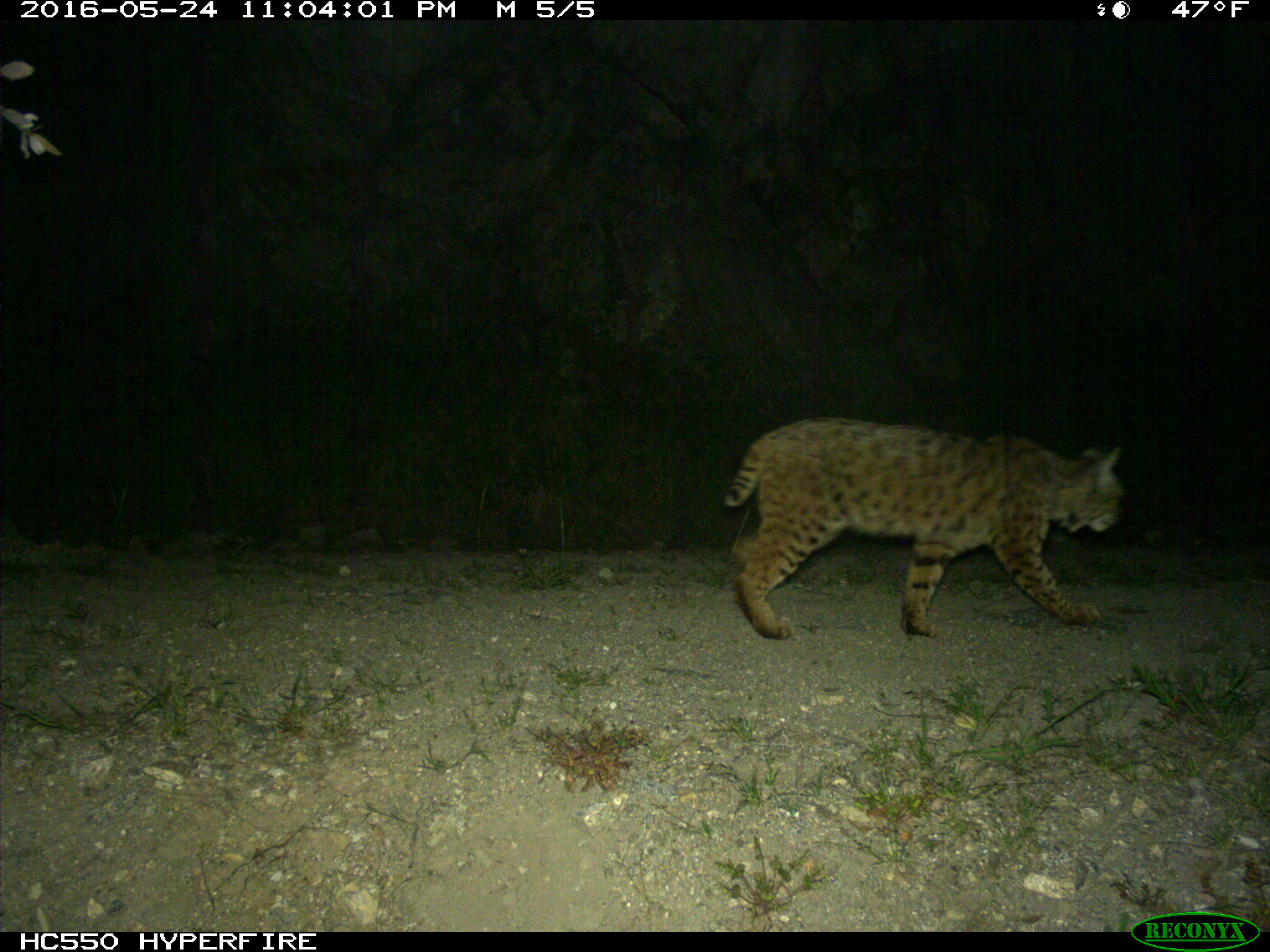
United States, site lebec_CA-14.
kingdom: Animalia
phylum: Chordata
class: Mammalia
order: Carnivora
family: Felidae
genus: Lynx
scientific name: Lynx rufus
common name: bobcat